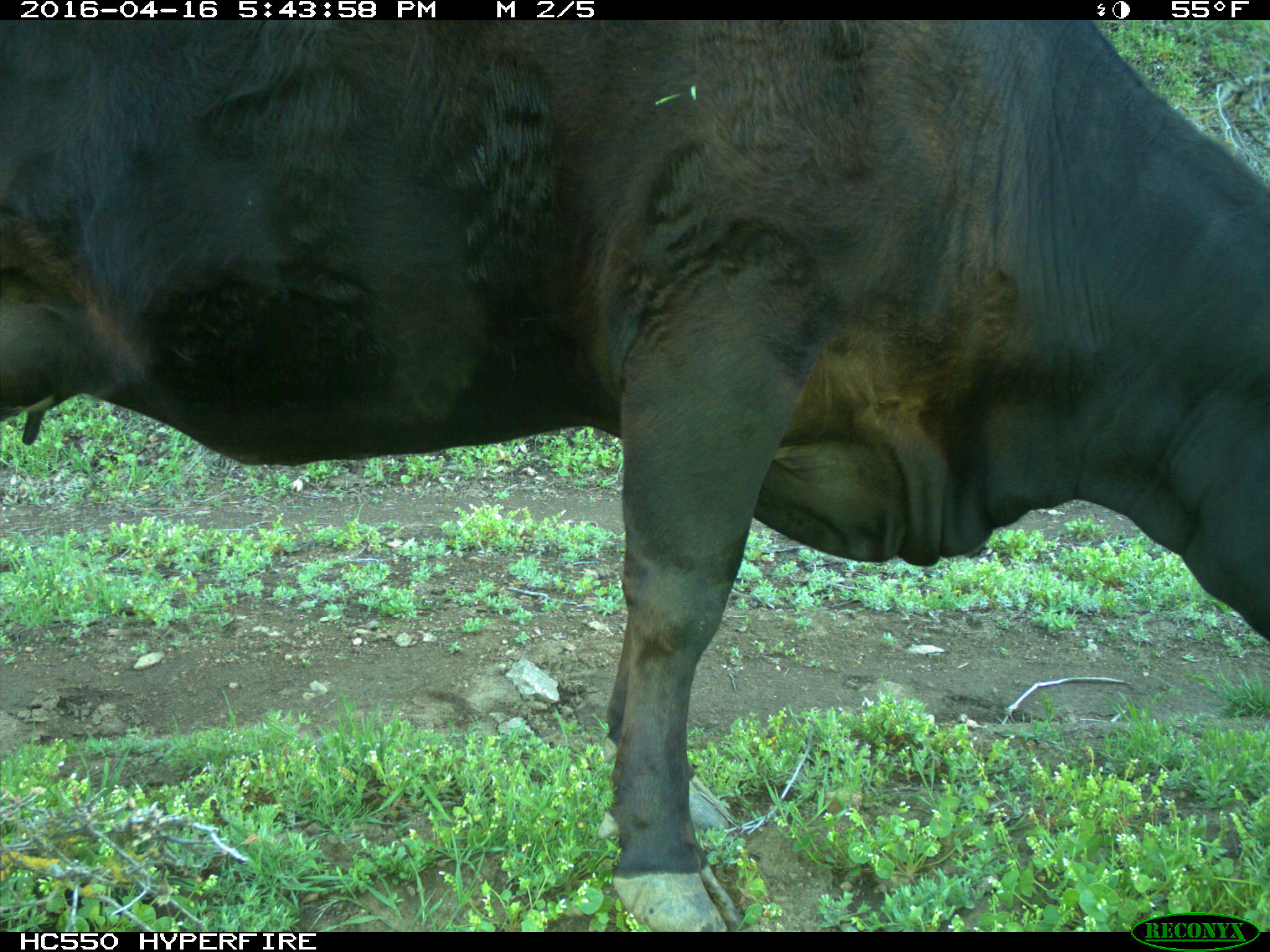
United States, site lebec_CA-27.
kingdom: Animalia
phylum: Chordata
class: Mammalia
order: Artiodactyla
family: Bovidae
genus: Bos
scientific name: Bos taurus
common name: domestic cow